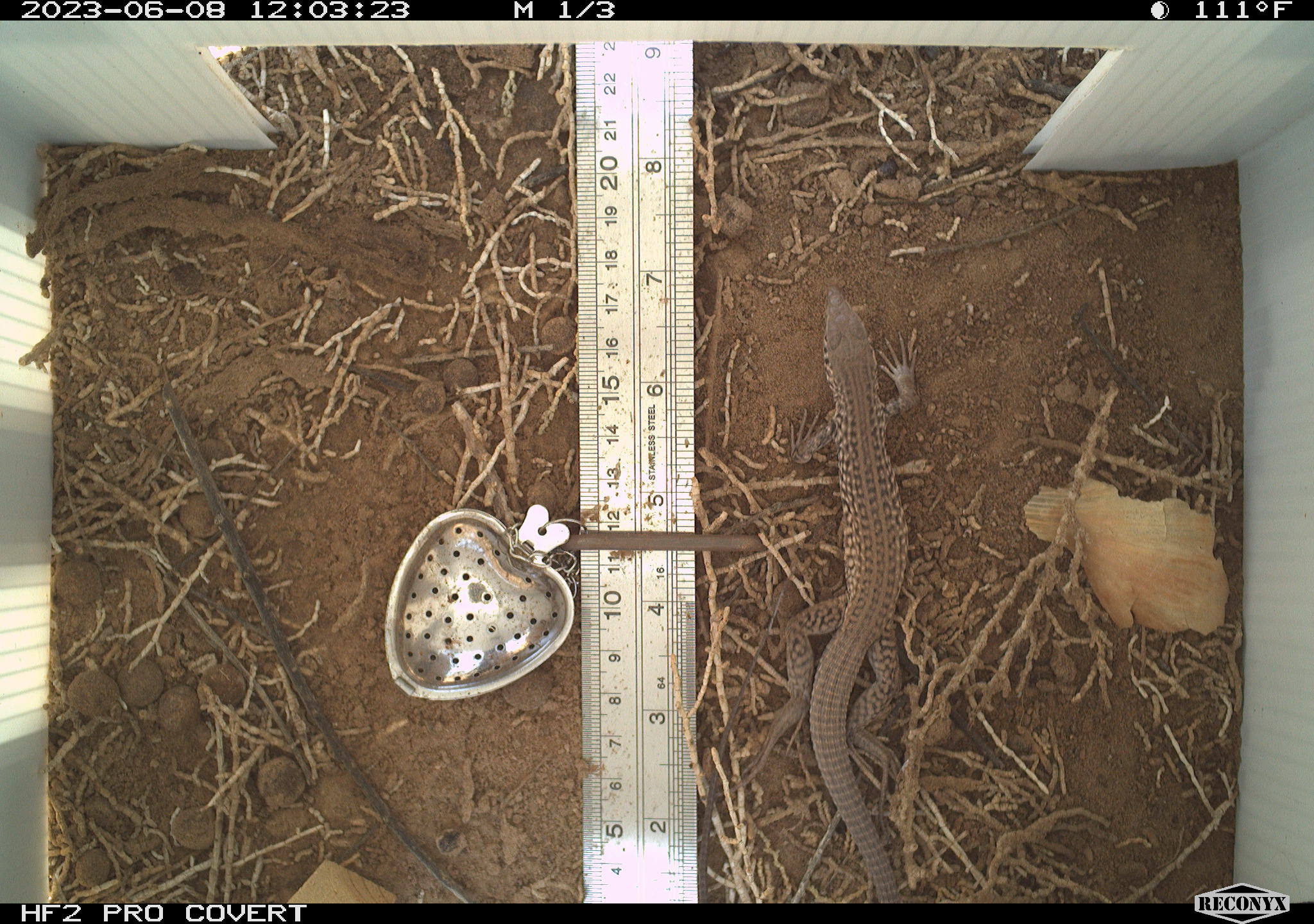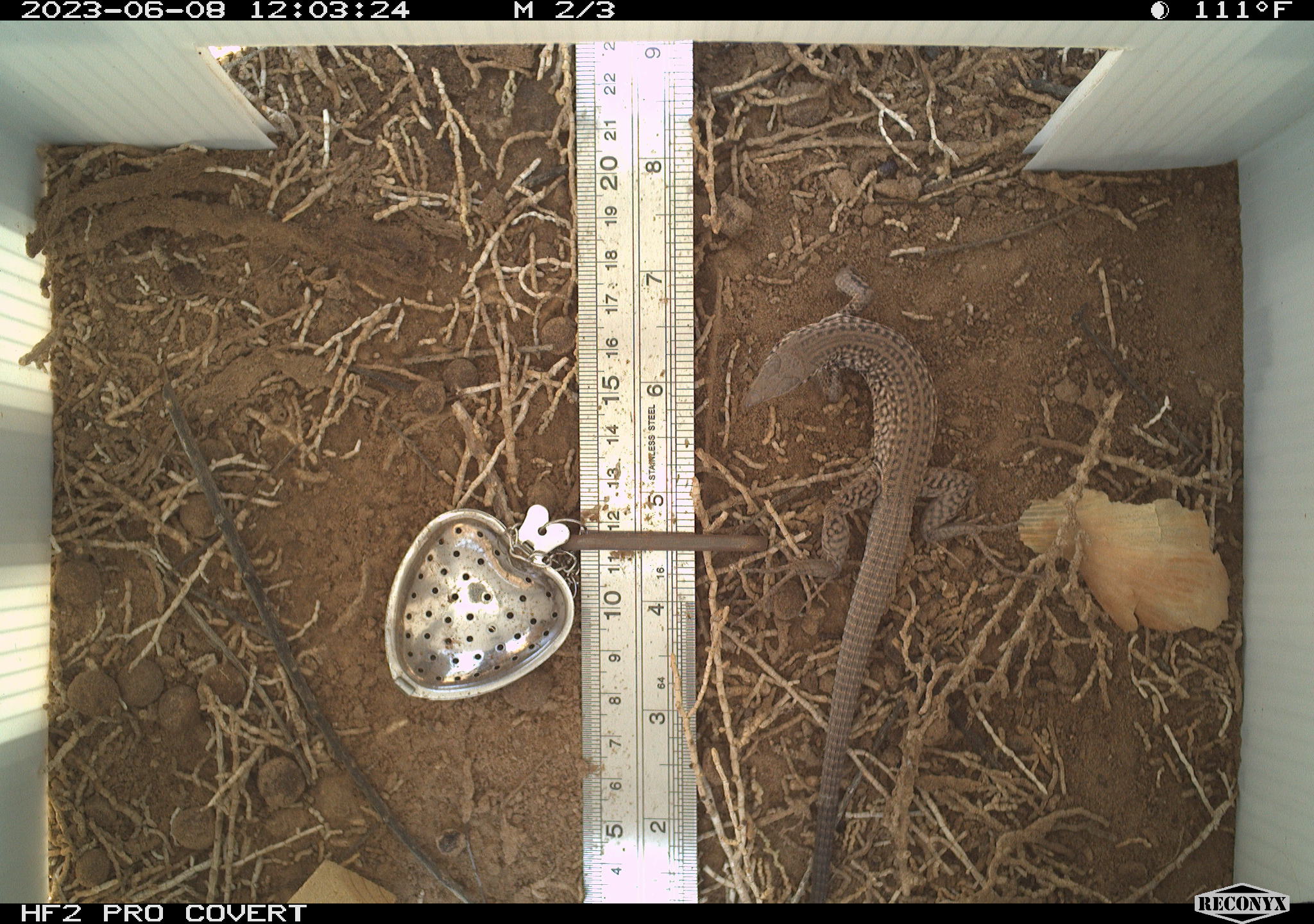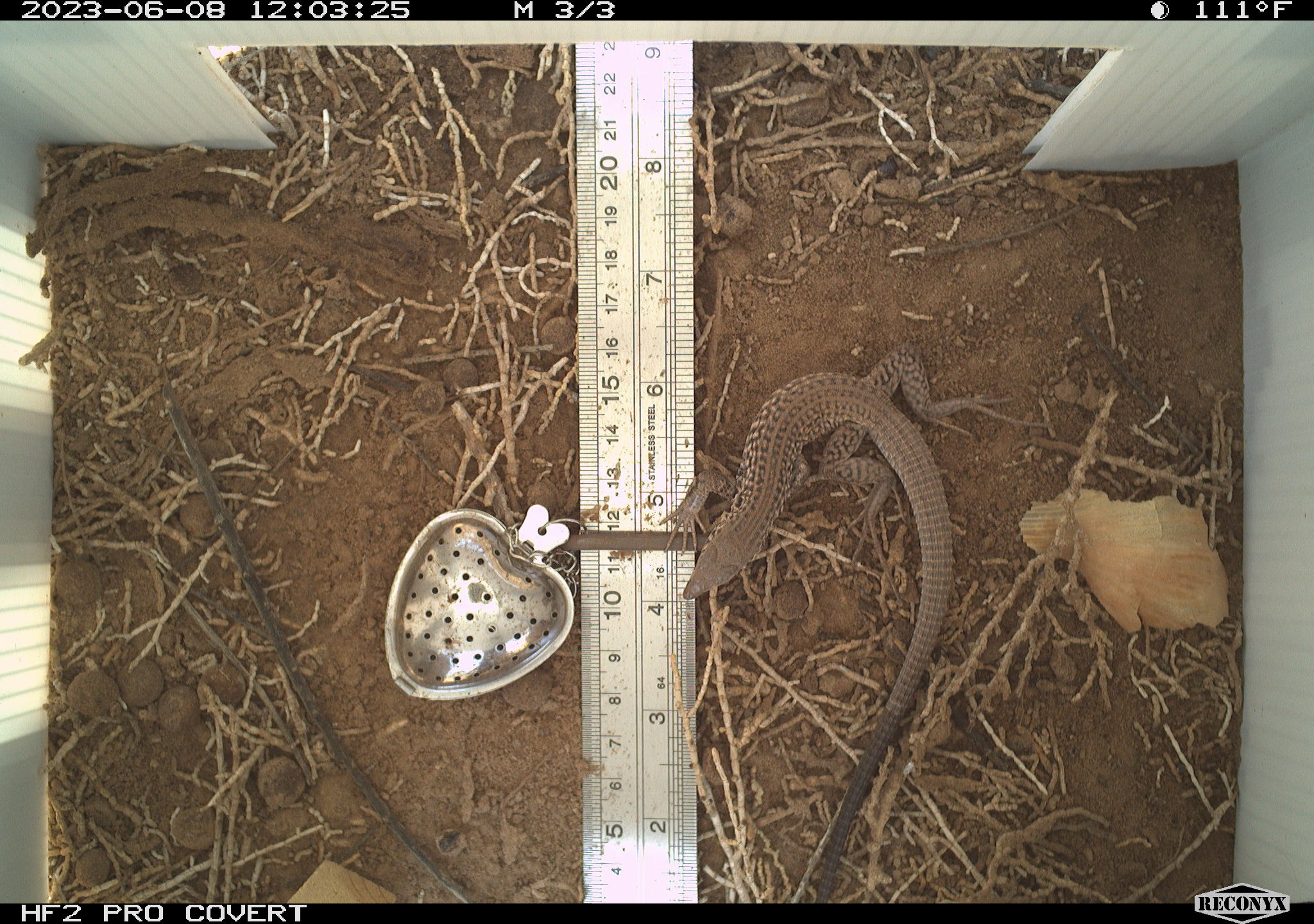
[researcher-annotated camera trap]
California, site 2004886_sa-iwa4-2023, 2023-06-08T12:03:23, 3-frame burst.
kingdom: Animalia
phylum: Chordata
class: Reptilia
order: Squamata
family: Teiidae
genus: Aspidoscelis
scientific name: Aspidoscelis tigris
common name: western whiptail